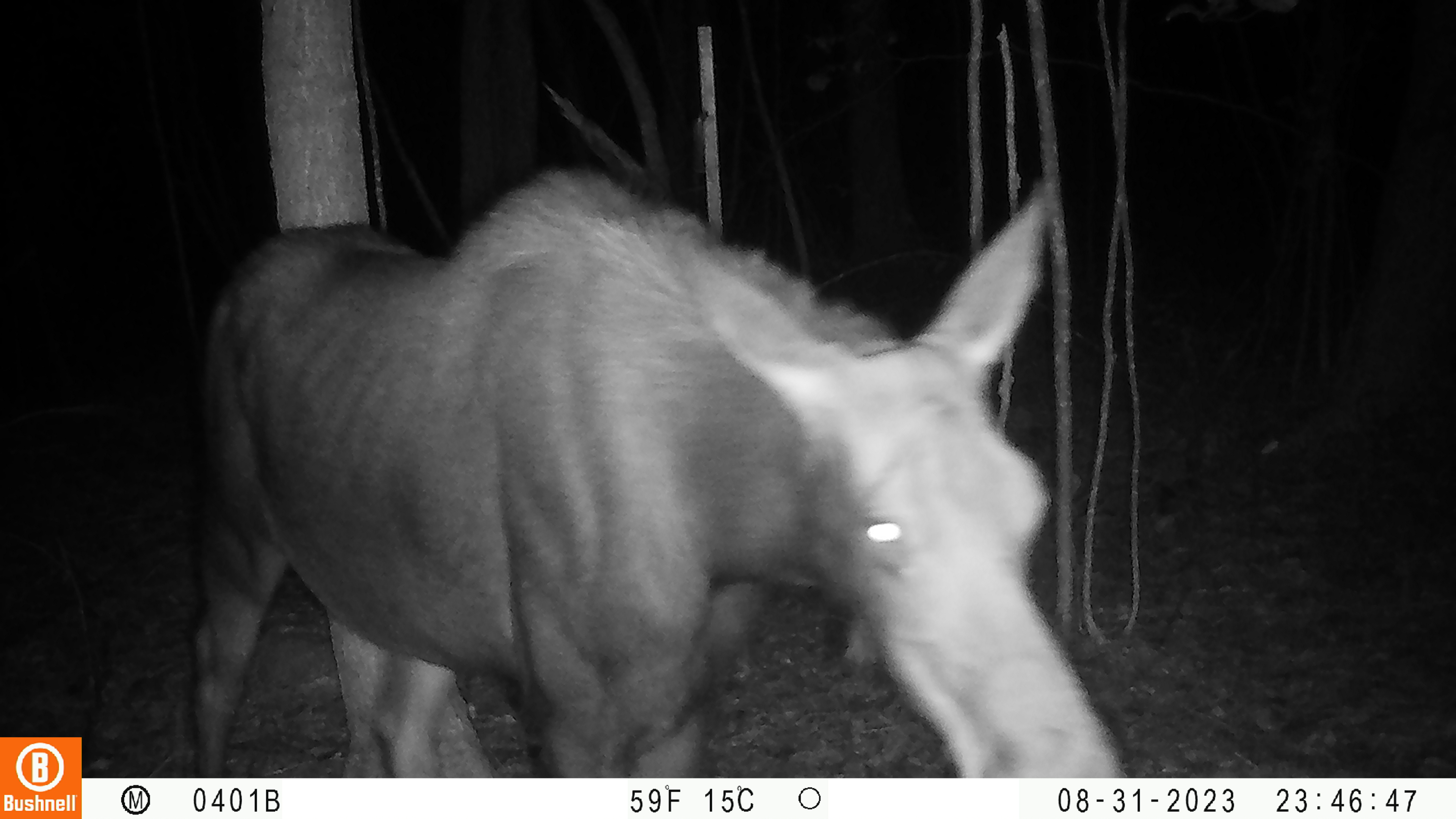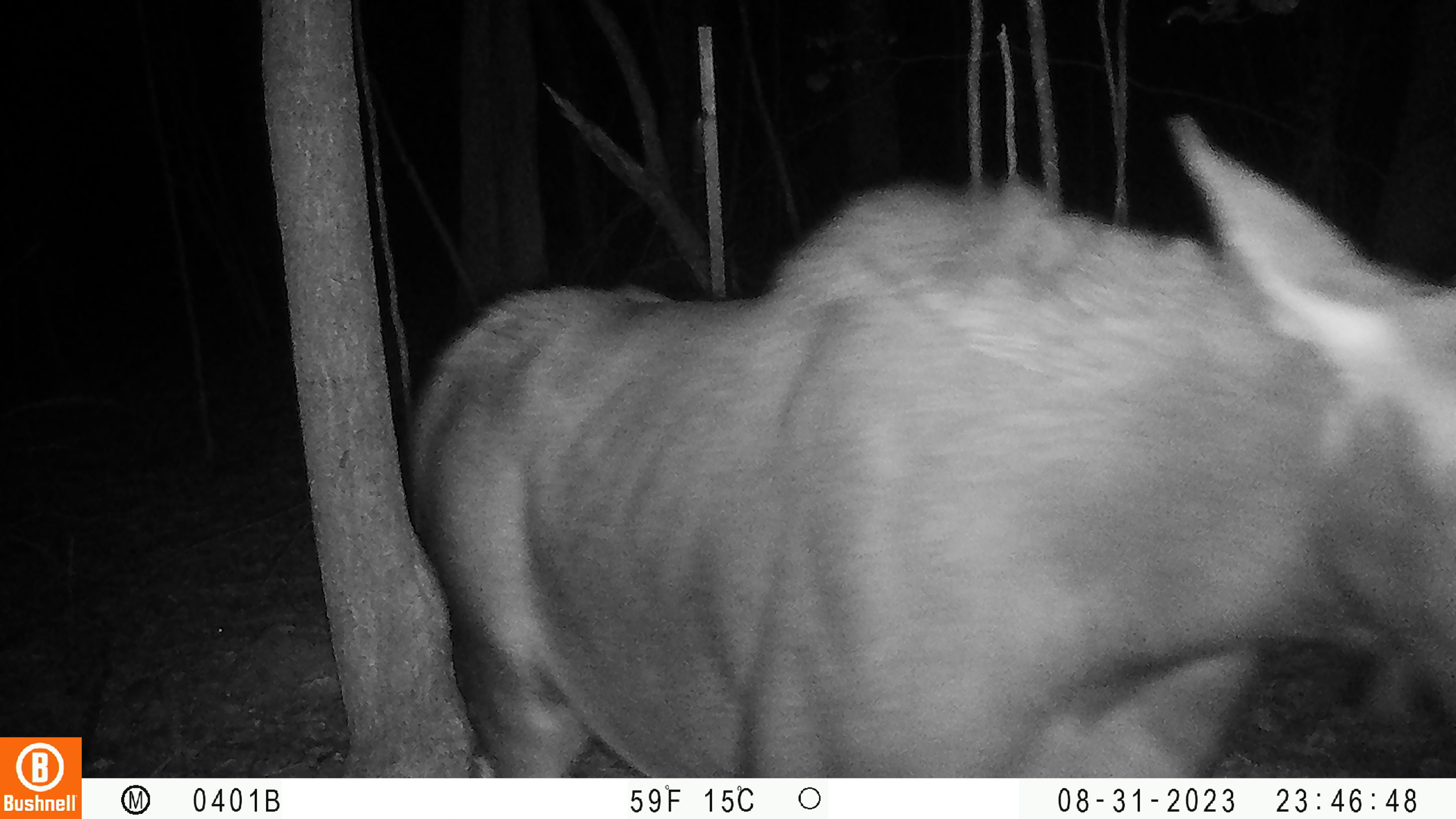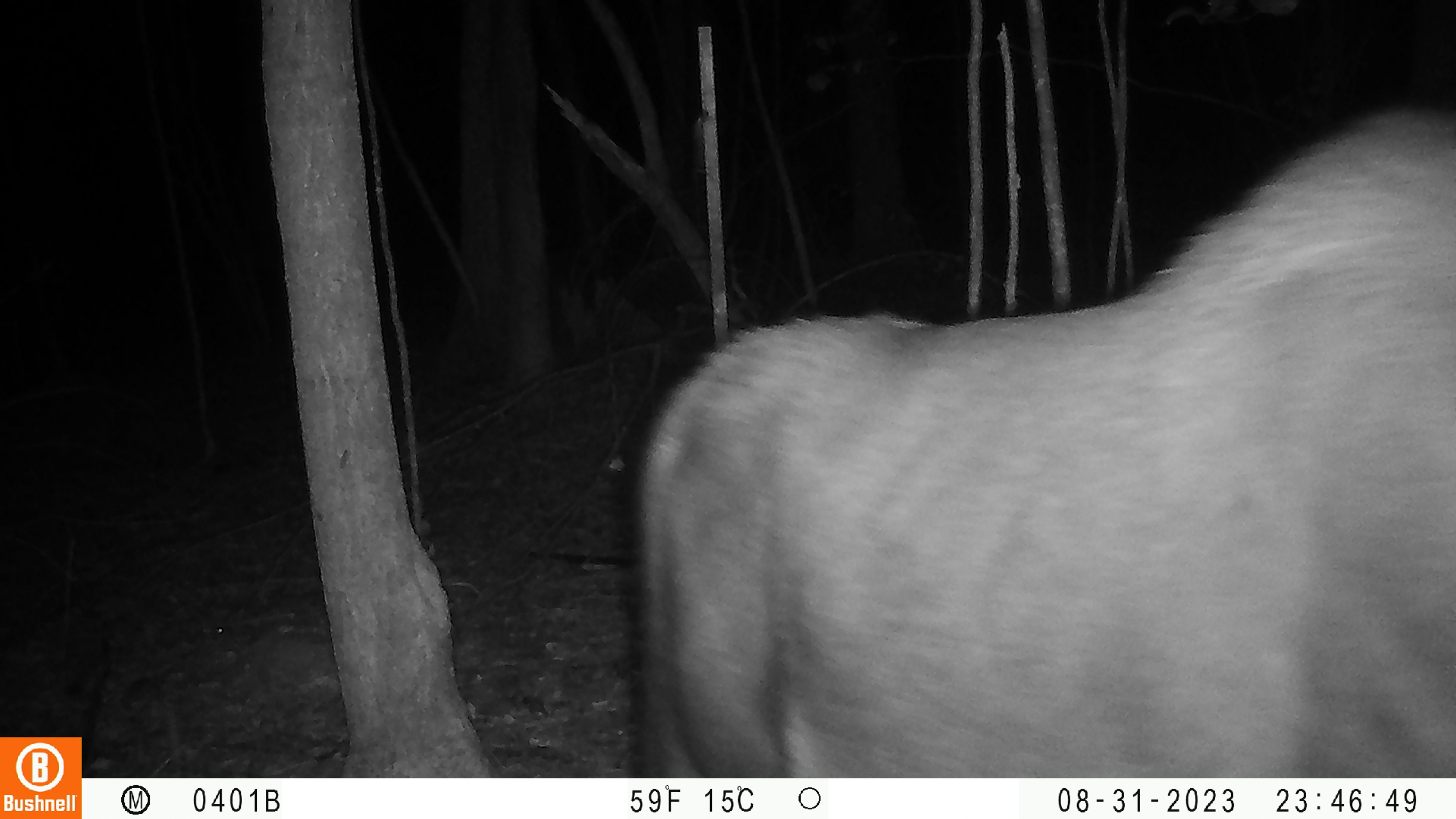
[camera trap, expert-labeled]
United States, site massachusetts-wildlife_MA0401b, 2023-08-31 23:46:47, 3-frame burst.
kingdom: Animalia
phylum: Chordata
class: Mammalia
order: Artiodactyla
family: Cervidae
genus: Alces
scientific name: Alces alces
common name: moose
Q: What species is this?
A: Moose (Alces alces).